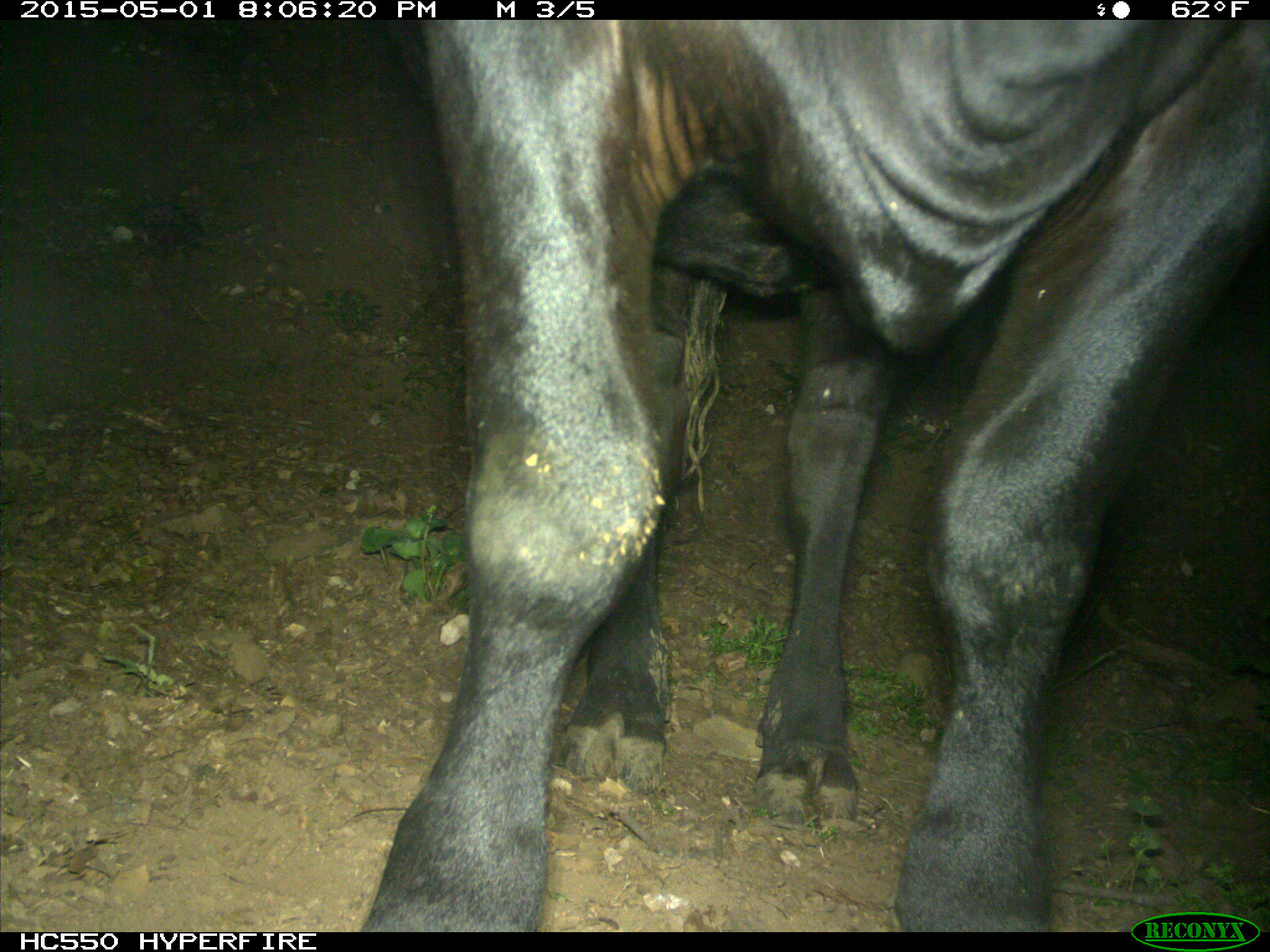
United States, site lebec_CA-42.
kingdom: Animalia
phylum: Chordata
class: Mammalia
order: Artiodactyla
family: Bovidae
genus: Bos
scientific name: Bos taurus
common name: domestic cow